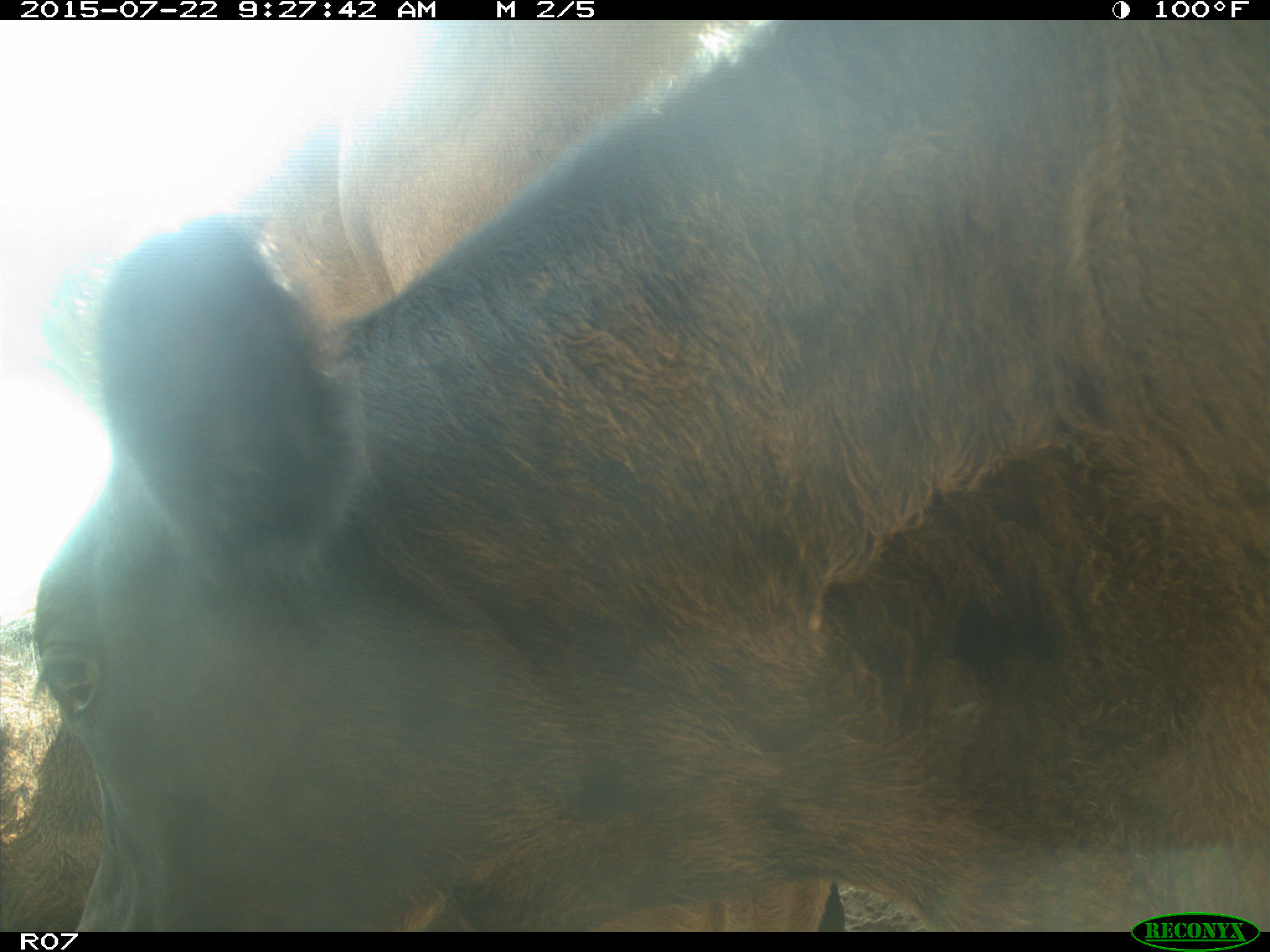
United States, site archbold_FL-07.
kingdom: Animalia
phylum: Chordata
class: Mammalia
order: Artiodactyla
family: Bovidae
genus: Bos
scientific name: Bos taurus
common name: domestic cow